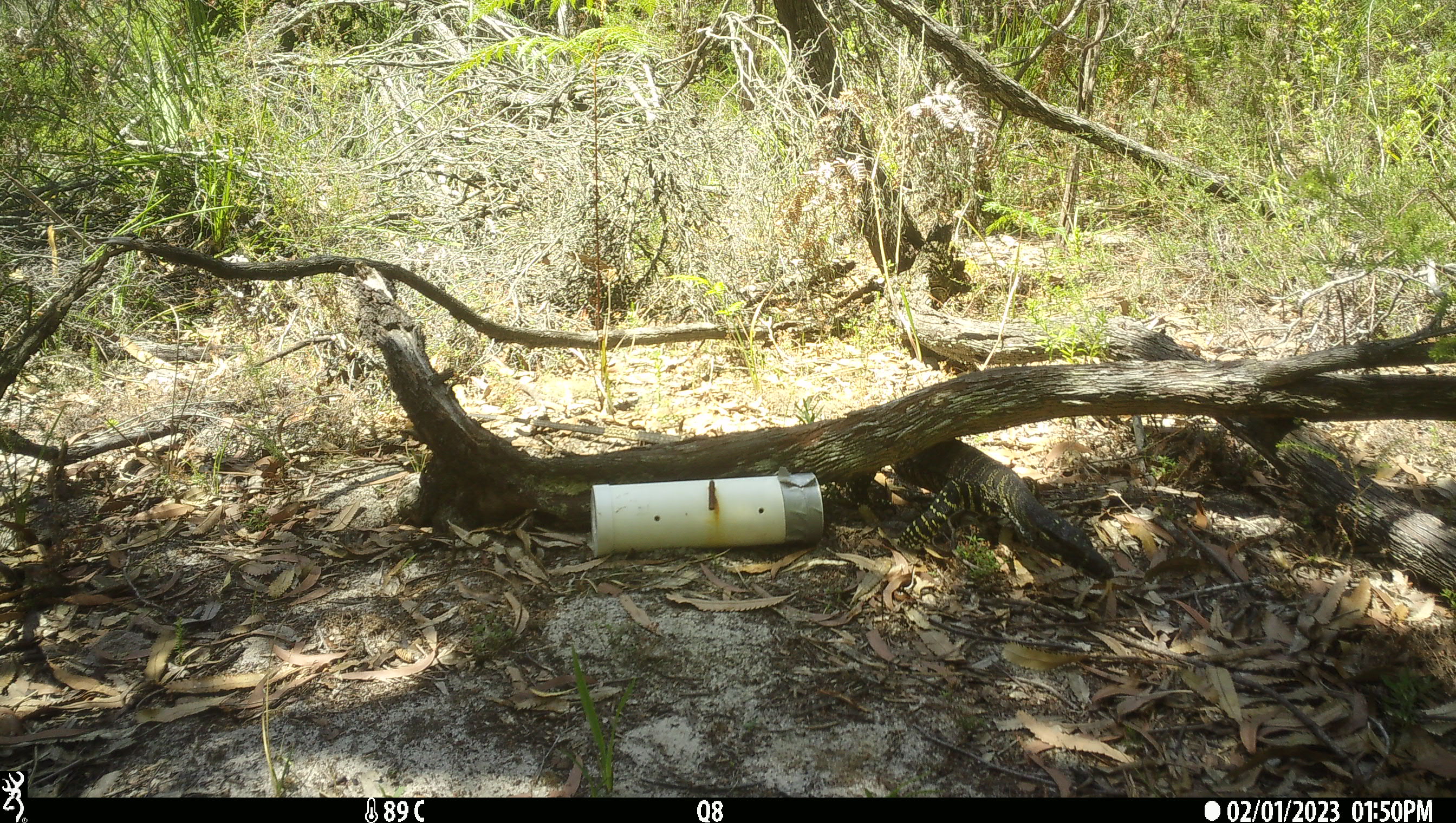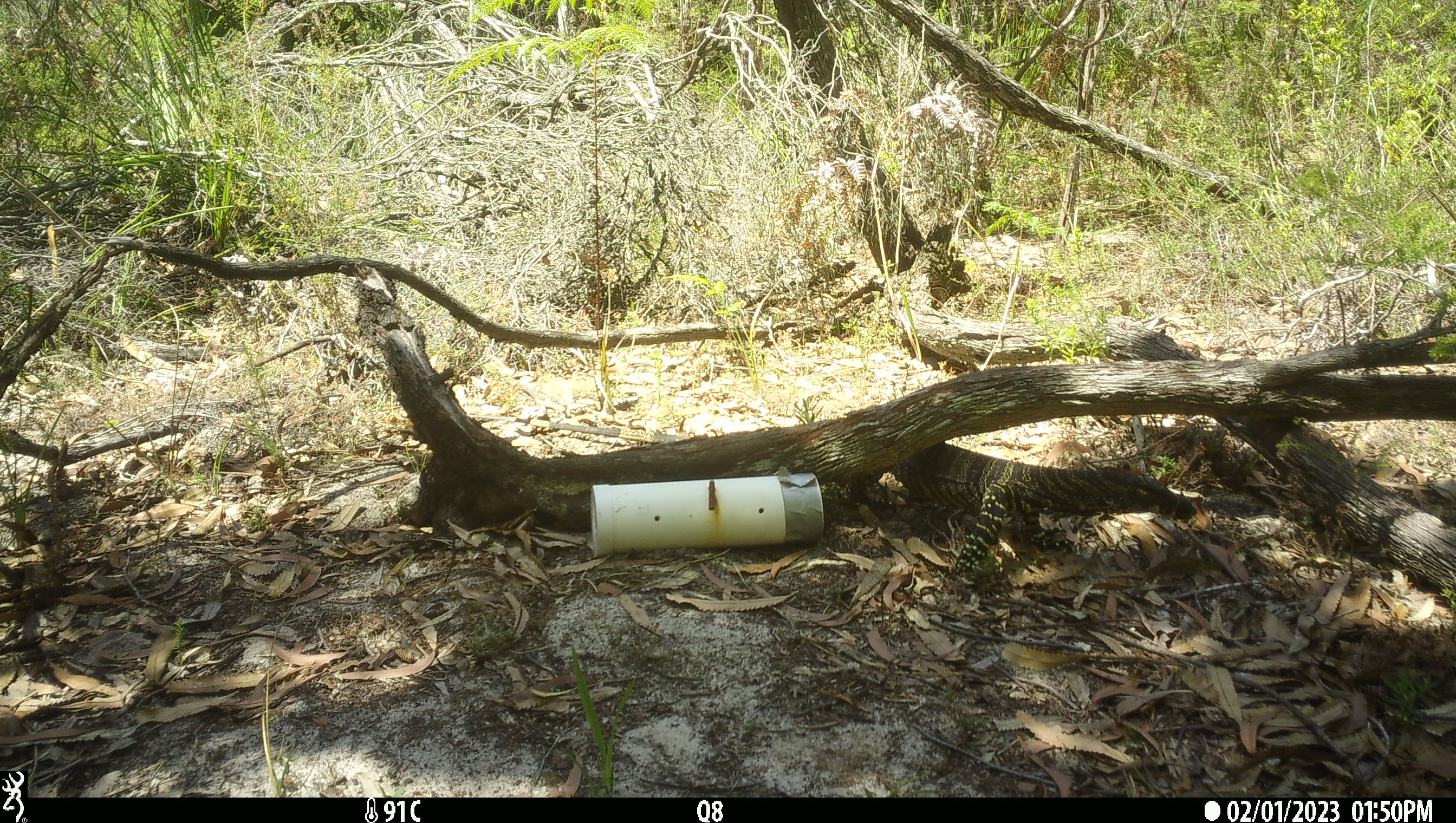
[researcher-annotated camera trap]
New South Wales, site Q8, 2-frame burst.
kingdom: Animalia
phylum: Chordata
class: Reptilia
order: Squamata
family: Varanidae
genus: Varanus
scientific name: Varanus varius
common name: lace monitor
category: goanna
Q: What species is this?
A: Goanna (lace monitor) (Varanus varius).